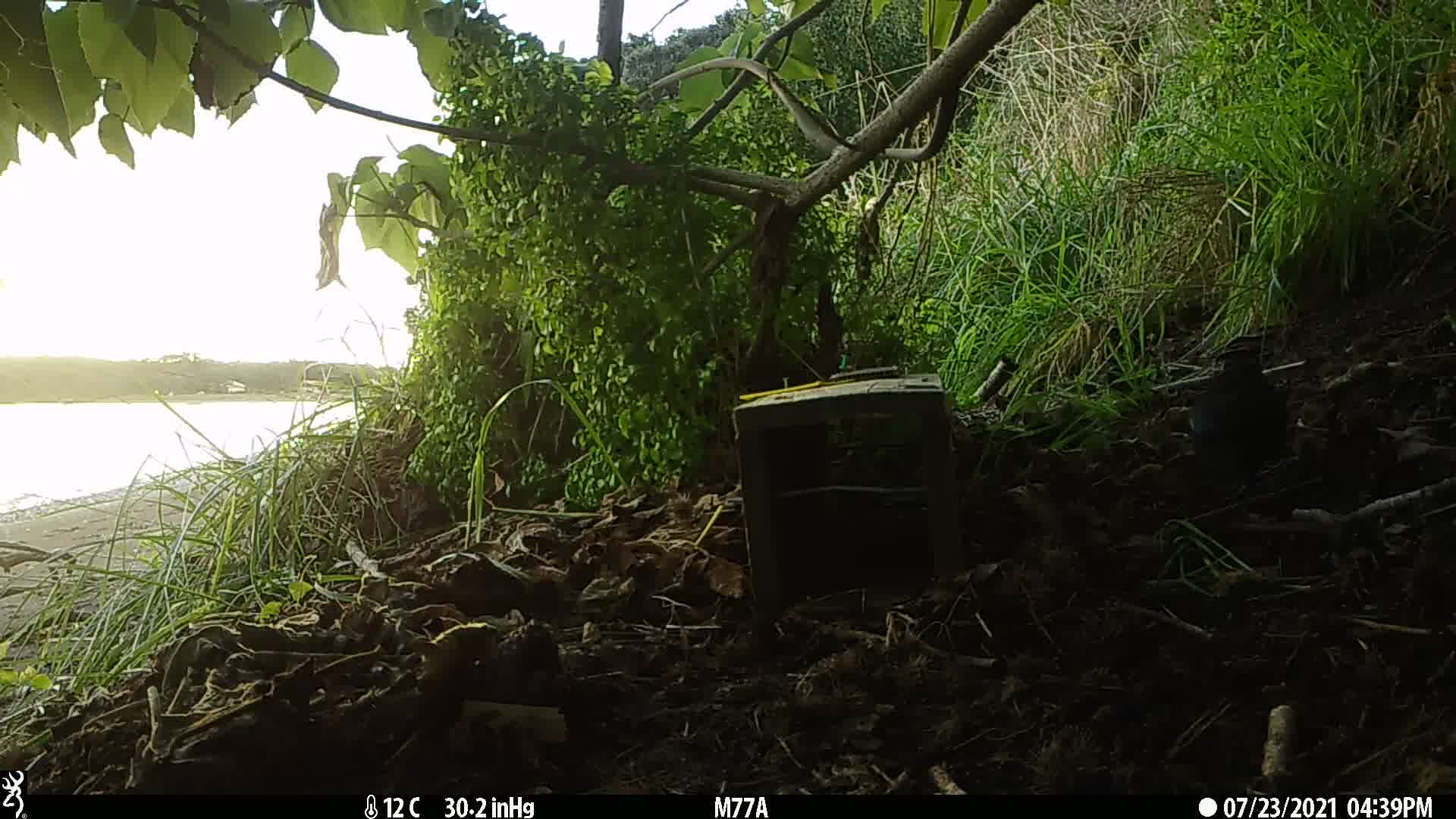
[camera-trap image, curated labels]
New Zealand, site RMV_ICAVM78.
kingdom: Animalia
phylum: Chordata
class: Aves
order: Passeriformes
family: Turdidae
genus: Turdus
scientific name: Turdus merula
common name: eurasian blackbird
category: blackbird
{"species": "blackbird (eurasian blackbird) (Turdus merula)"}